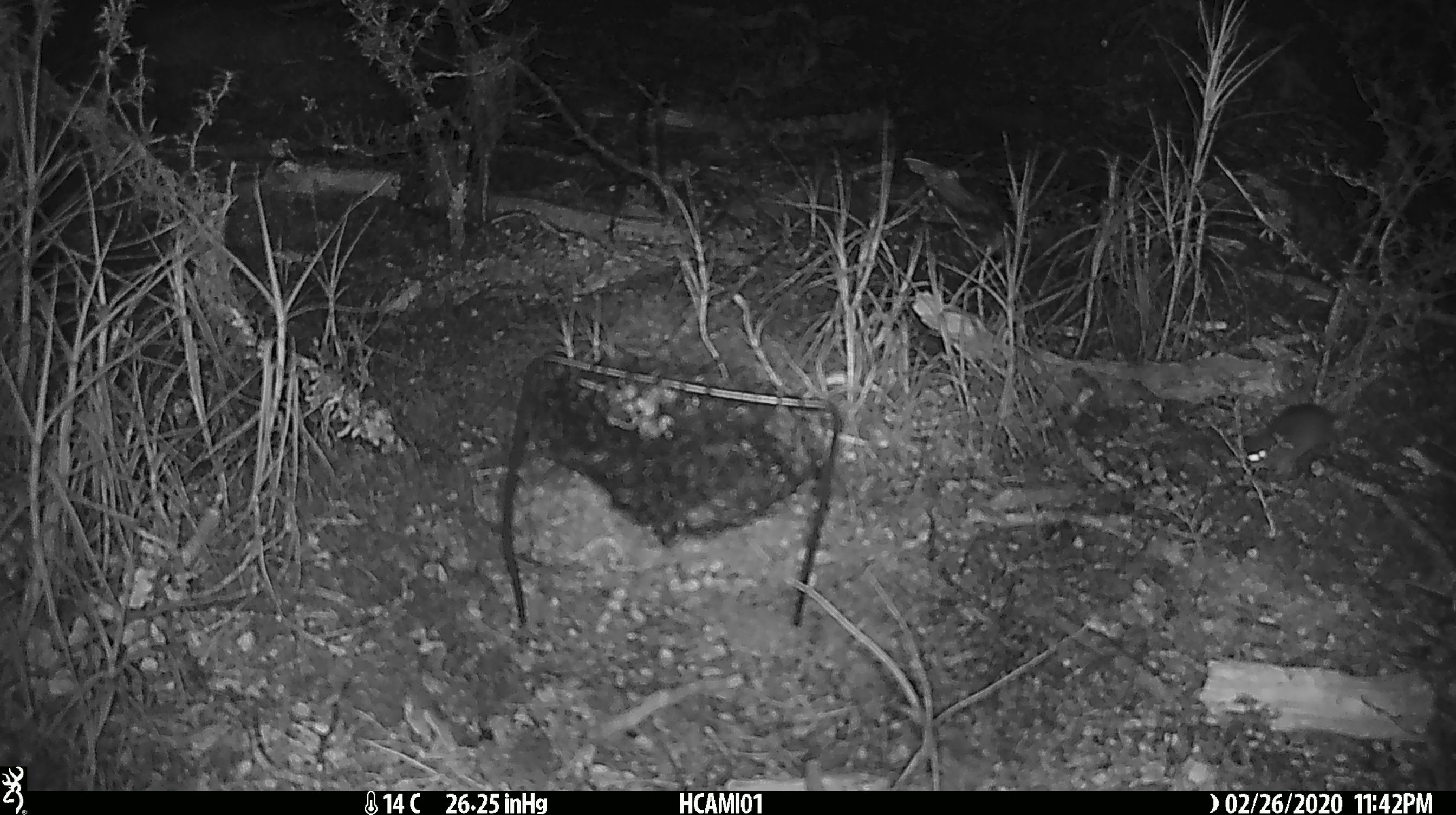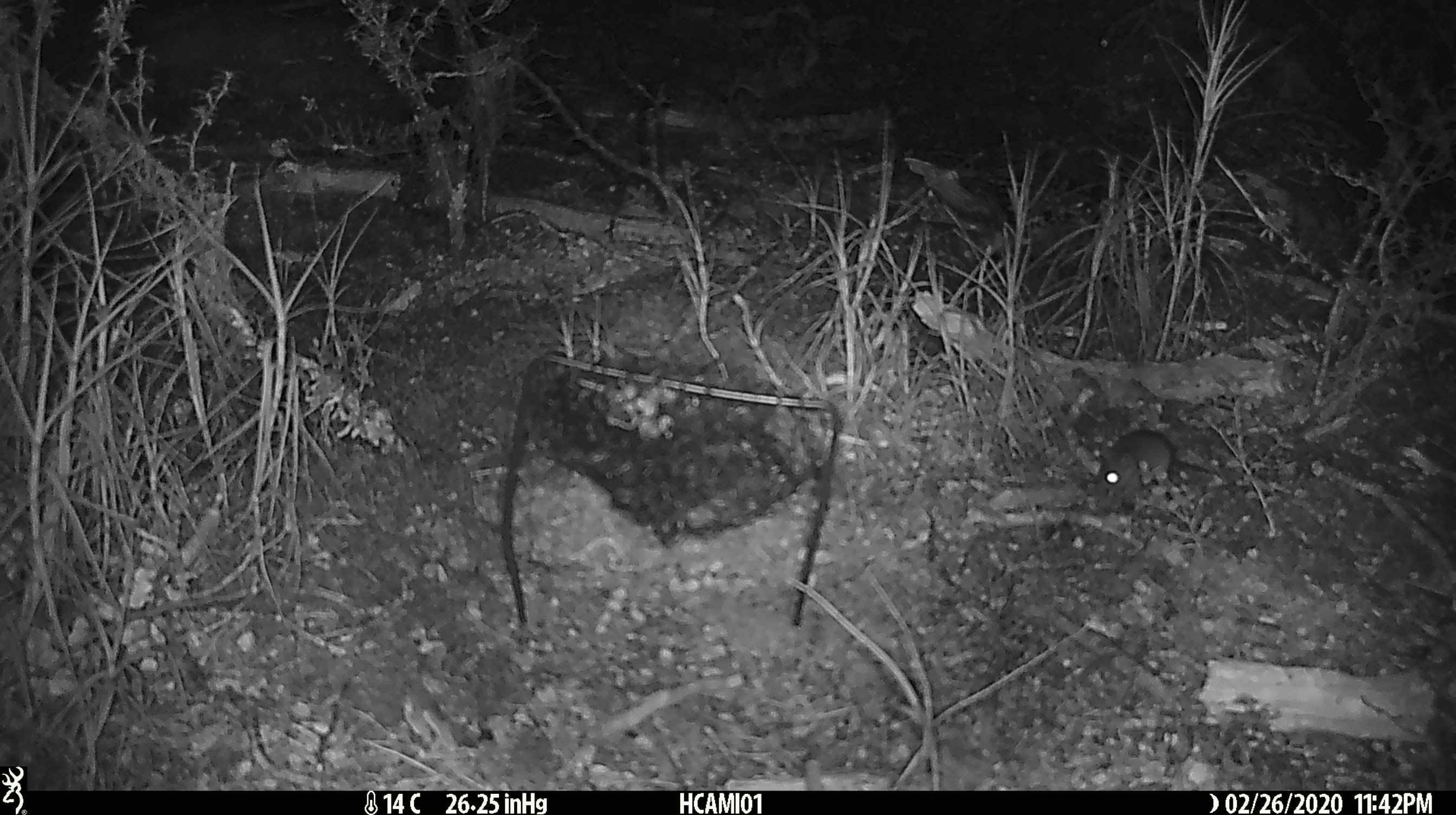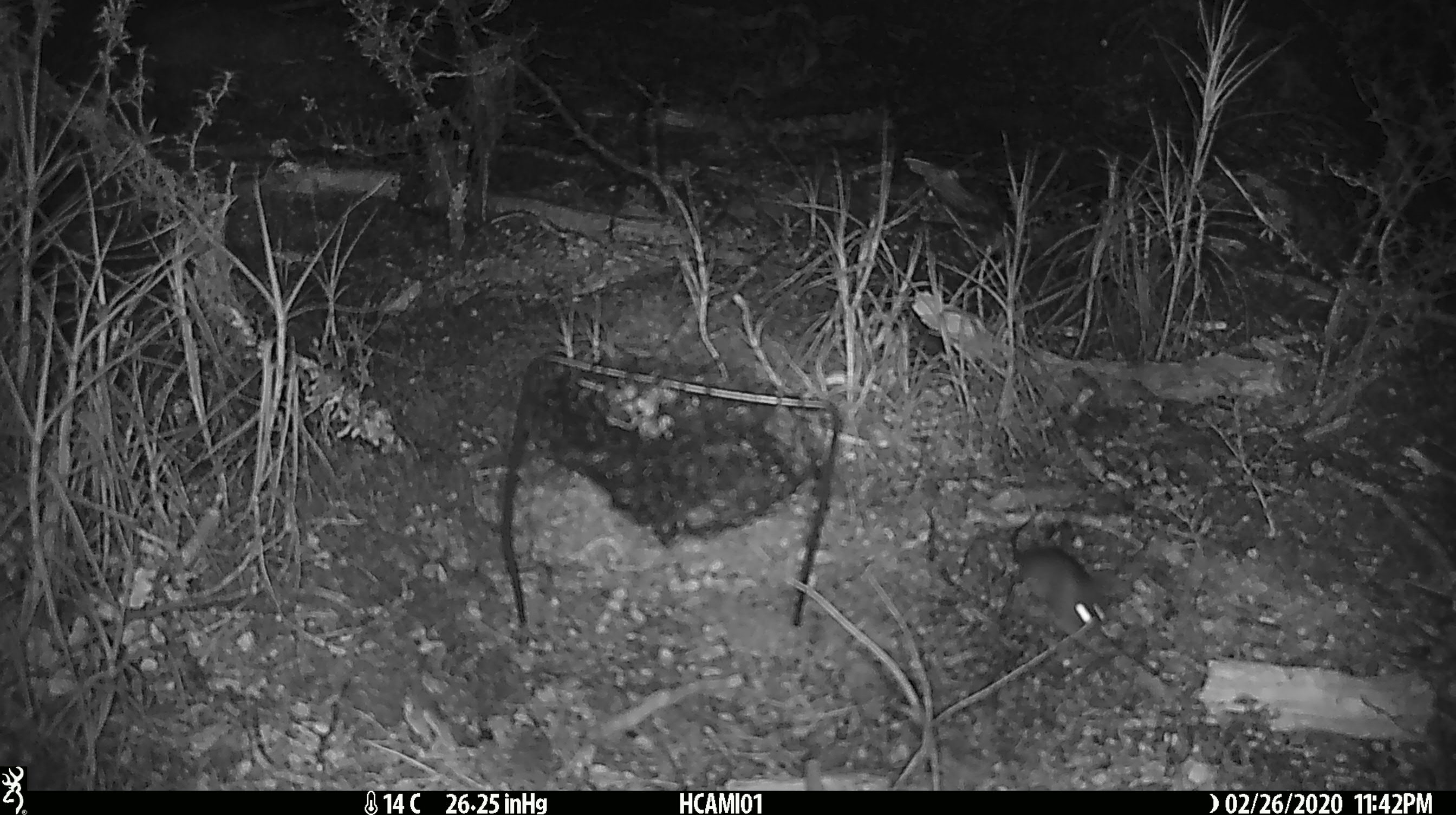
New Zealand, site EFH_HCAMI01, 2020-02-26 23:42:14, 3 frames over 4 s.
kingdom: Animalia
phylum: Chordata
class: Mammalia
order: Rodentia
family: Muridae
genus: Mus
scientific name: Mus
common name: mouse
Mouse (Mus).